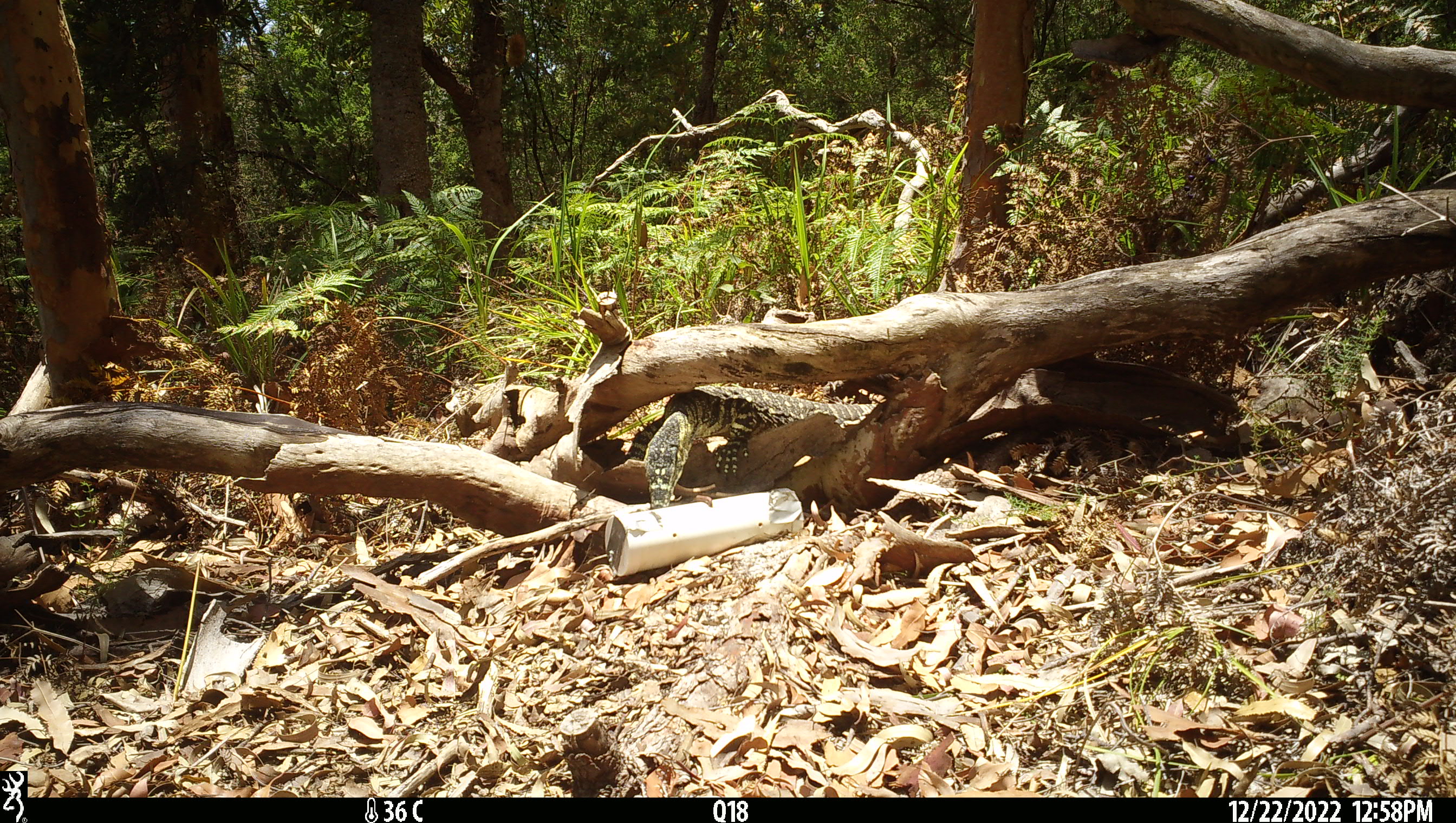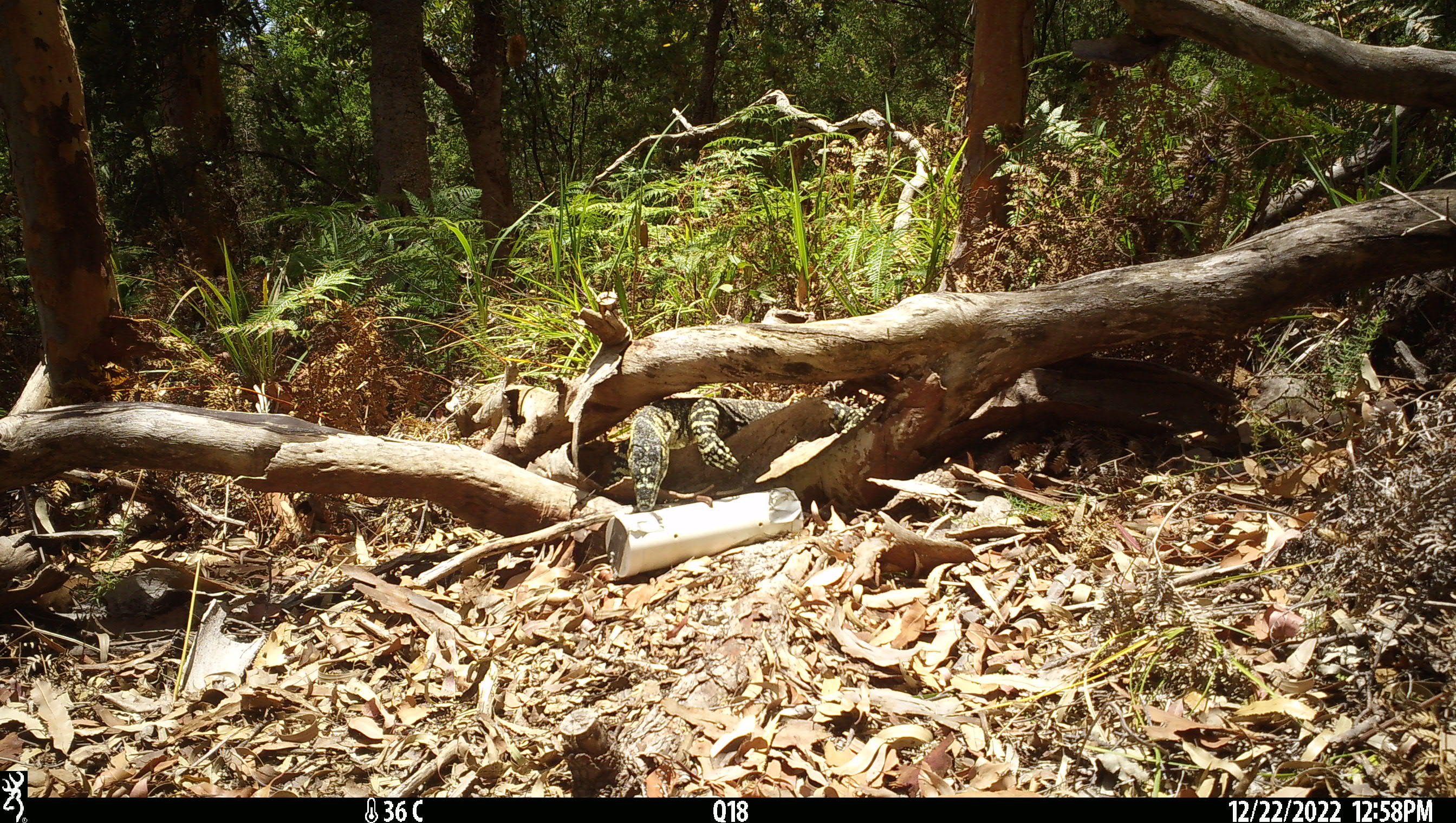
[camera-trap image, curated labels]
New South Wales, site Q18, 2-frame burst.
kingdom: Animalia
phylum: Chordata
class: Reptilia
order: Squamata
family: Varanidae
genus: Varanus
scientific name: Varanus varius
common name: lace monitor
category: goanna